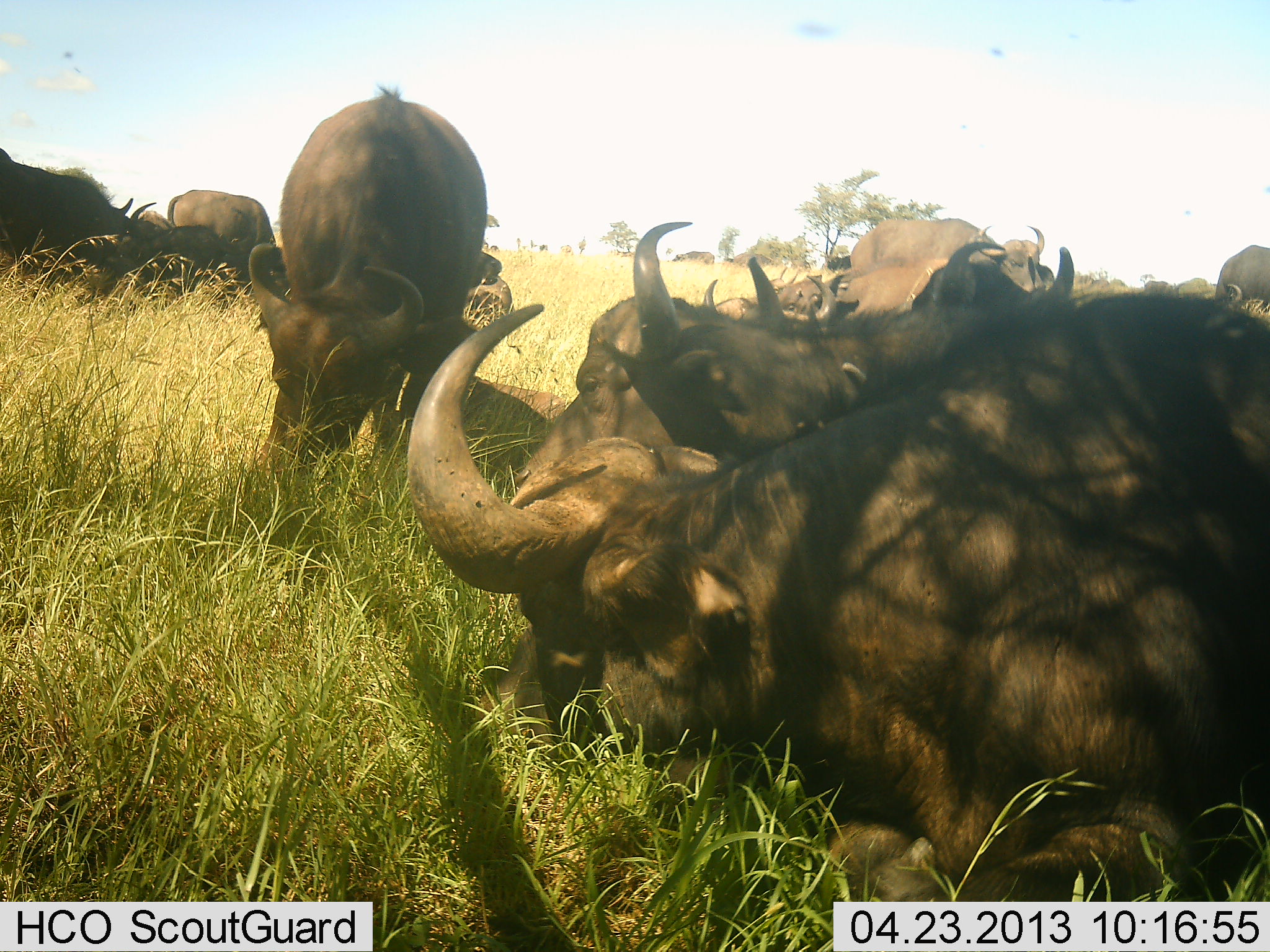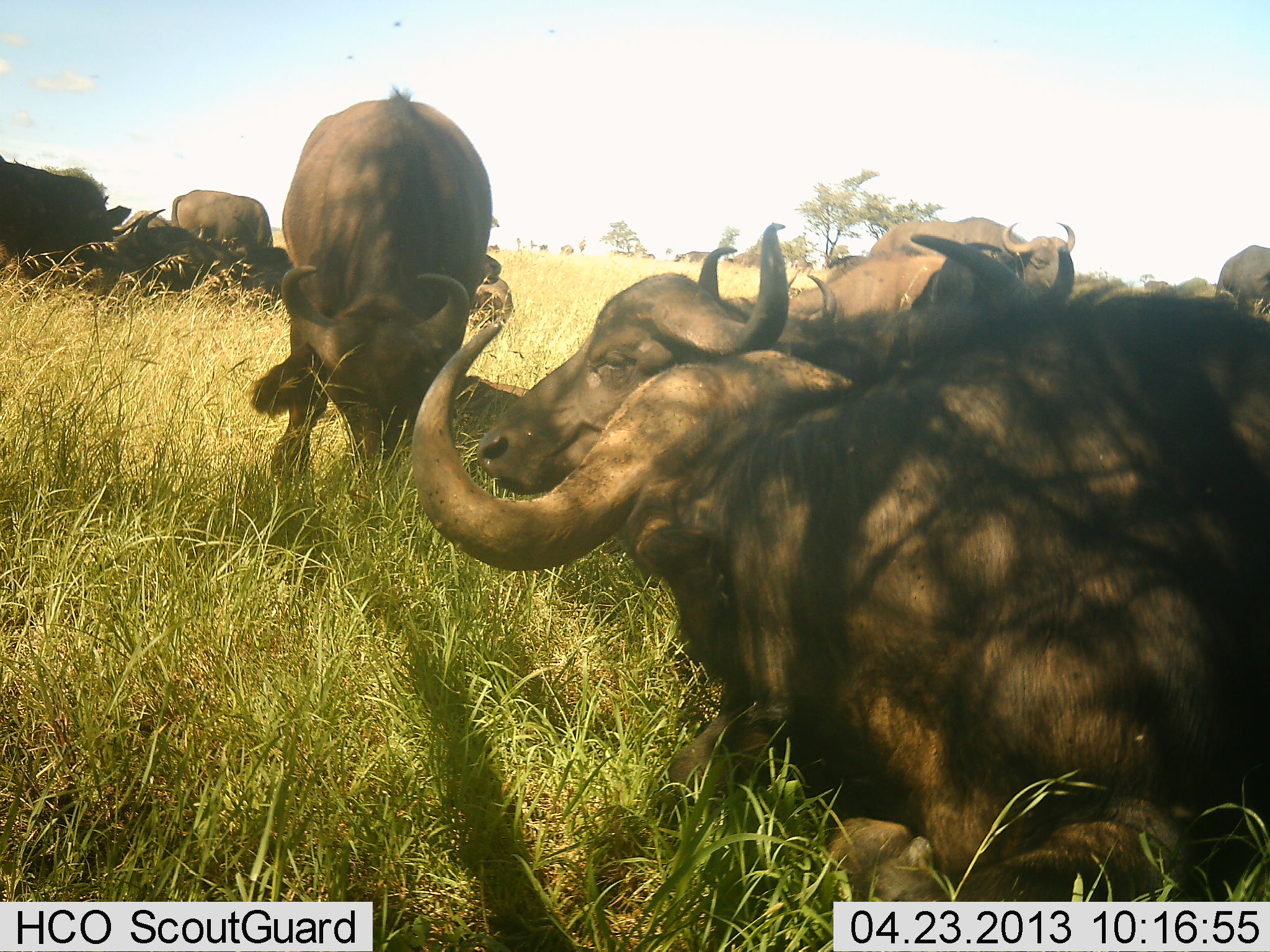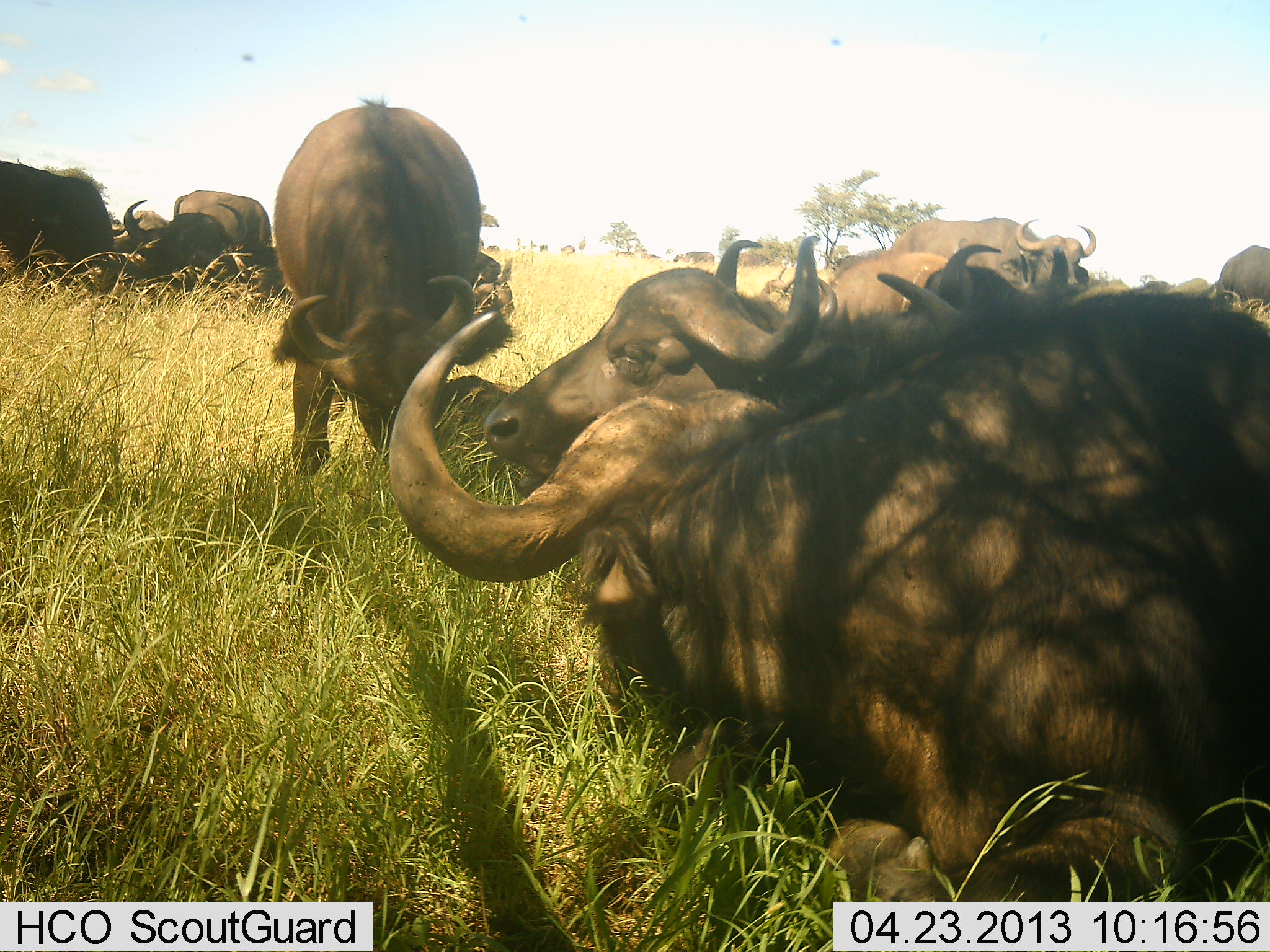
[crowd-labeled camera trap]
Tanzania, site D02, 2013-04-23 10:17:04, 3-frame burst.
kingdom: Animalia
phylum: Chordata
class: Mammalia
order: Artiodactyla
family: Bovidae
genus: Syncerus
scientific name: Syncerus caffer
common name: cape buffalo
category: buffalo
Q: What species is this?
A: Buffalo (cape buffalo) (Syncerus caffer).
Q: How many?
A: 11-50.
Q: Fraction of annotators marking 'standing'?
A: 63%.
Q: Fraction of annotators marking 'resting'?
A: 80%.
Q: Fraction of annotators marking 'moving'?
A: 10%.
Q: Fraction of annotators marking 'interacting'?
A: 13%.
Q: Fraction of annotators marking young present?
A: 3%.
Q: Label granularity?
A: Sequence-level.